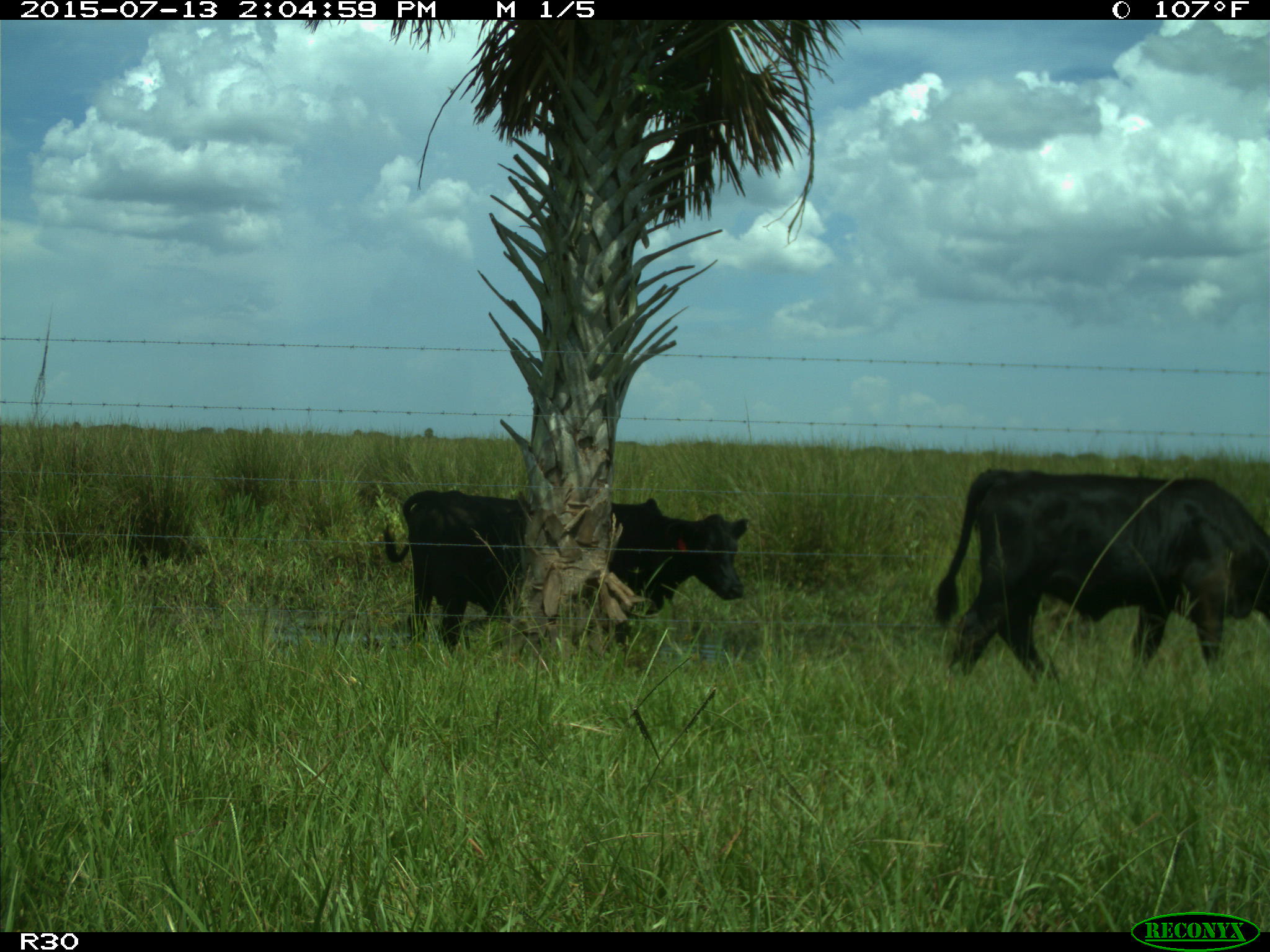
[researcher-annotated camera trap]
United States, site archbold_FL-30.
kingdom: Animalia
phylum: Chordata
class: Mammalia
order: Artiodactyla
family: Bovidae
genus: Bos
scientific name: Bos taurus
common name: domestic cow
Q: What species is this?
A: Bos taurus (domestic cow).